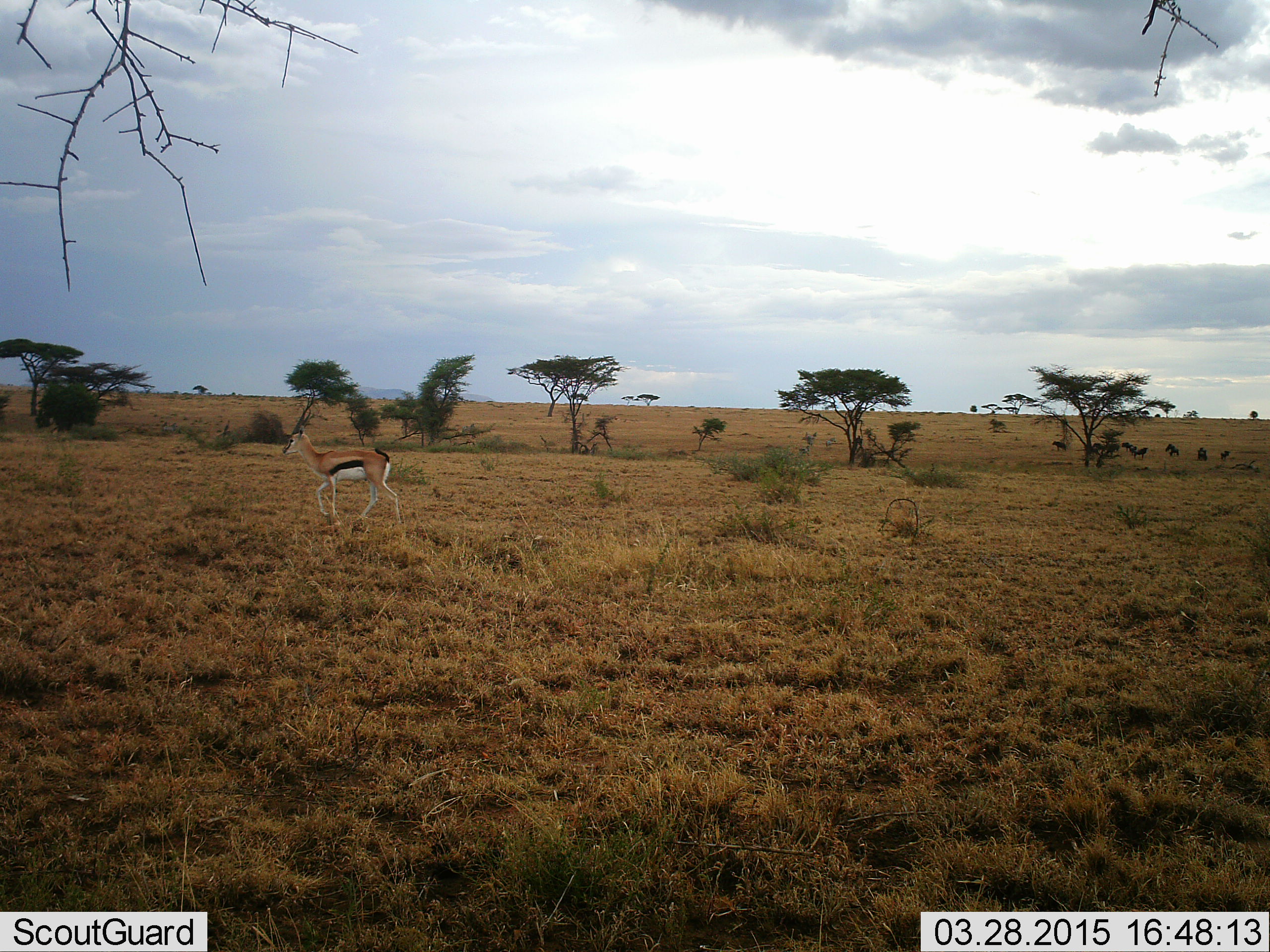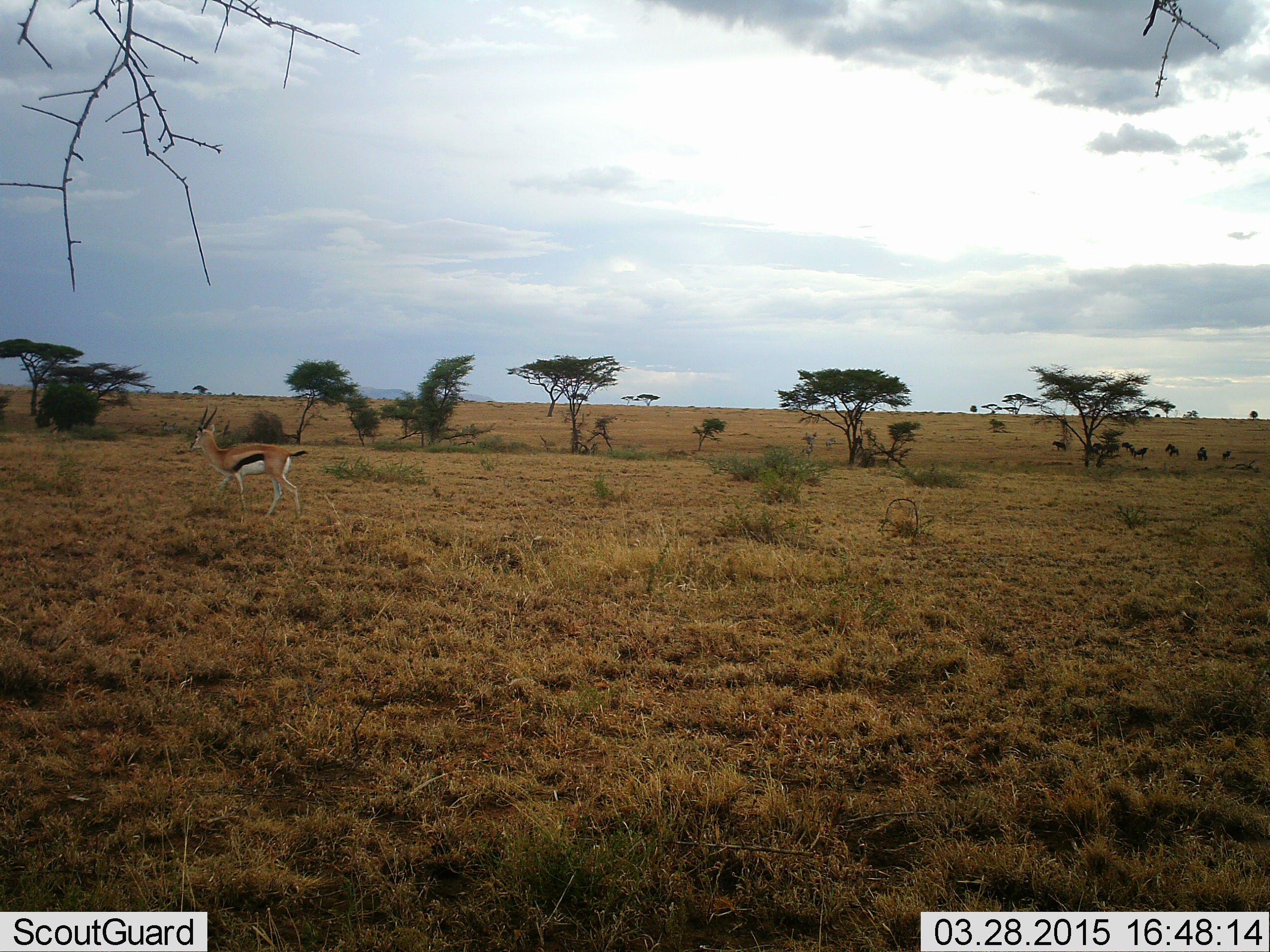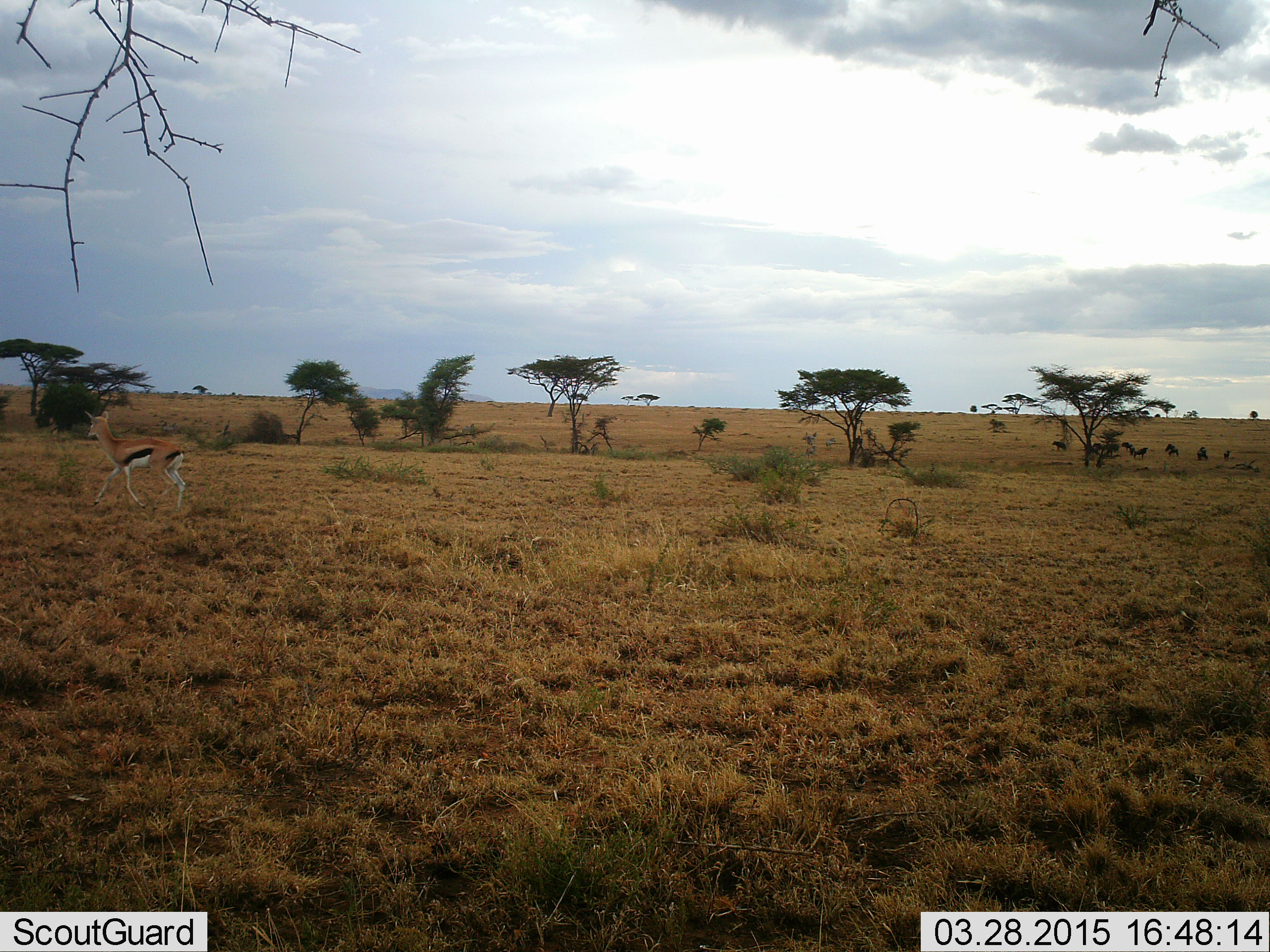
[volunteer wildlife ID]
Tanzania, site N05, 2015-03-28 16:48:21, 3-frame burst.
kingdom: Animalia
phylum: Chordata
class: Mammalia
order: Artiodactyla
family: Bovidae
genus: Eudorcas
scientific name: Eudorcas thomsonii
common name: thomson's gazelle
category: gazellethomsons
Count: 1.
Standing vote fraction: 9%.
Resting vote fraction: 0%.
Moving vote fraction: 91%.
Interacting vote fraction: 0%.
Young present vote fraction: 0%.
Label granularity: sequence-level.